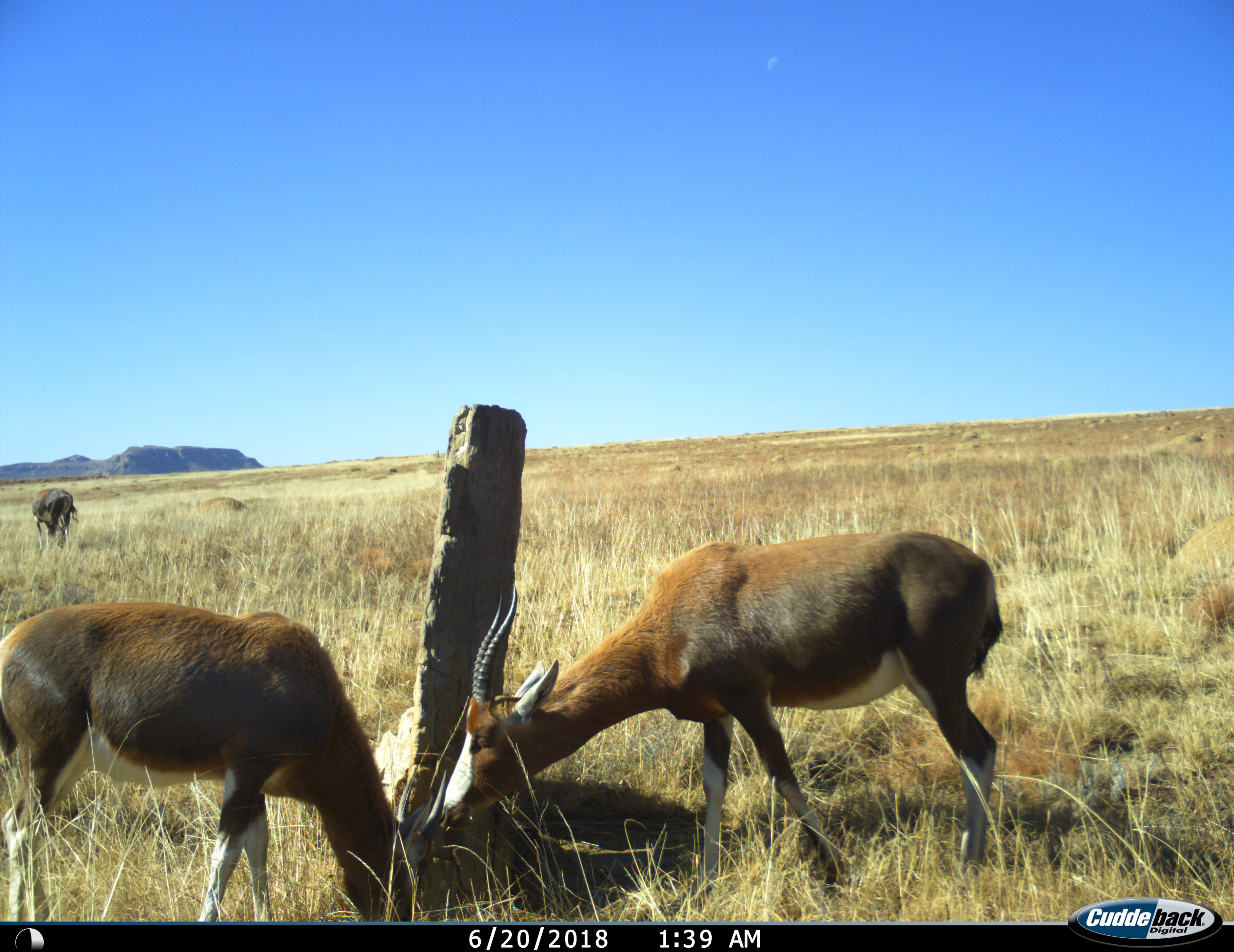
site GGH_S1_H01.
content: unidentified animal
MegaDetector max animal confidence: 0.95